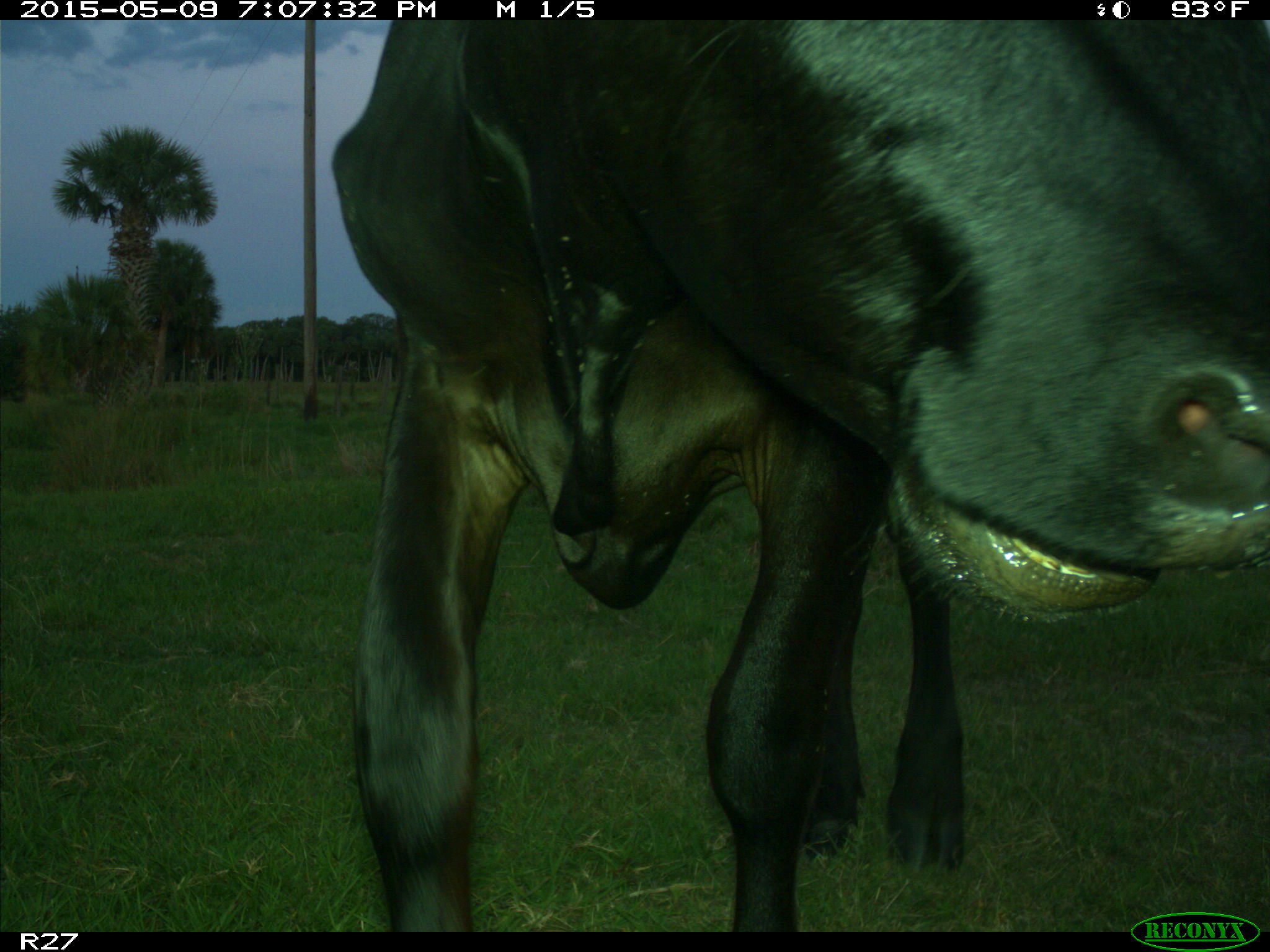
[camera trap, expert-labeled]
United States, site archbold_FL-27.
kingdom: Animalia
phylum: Chordata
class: Mammalia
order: Artiodactyla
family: Bovidae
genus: Bos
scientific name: Bos taurus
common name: domestic cow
Bos taurus (domestic cow).